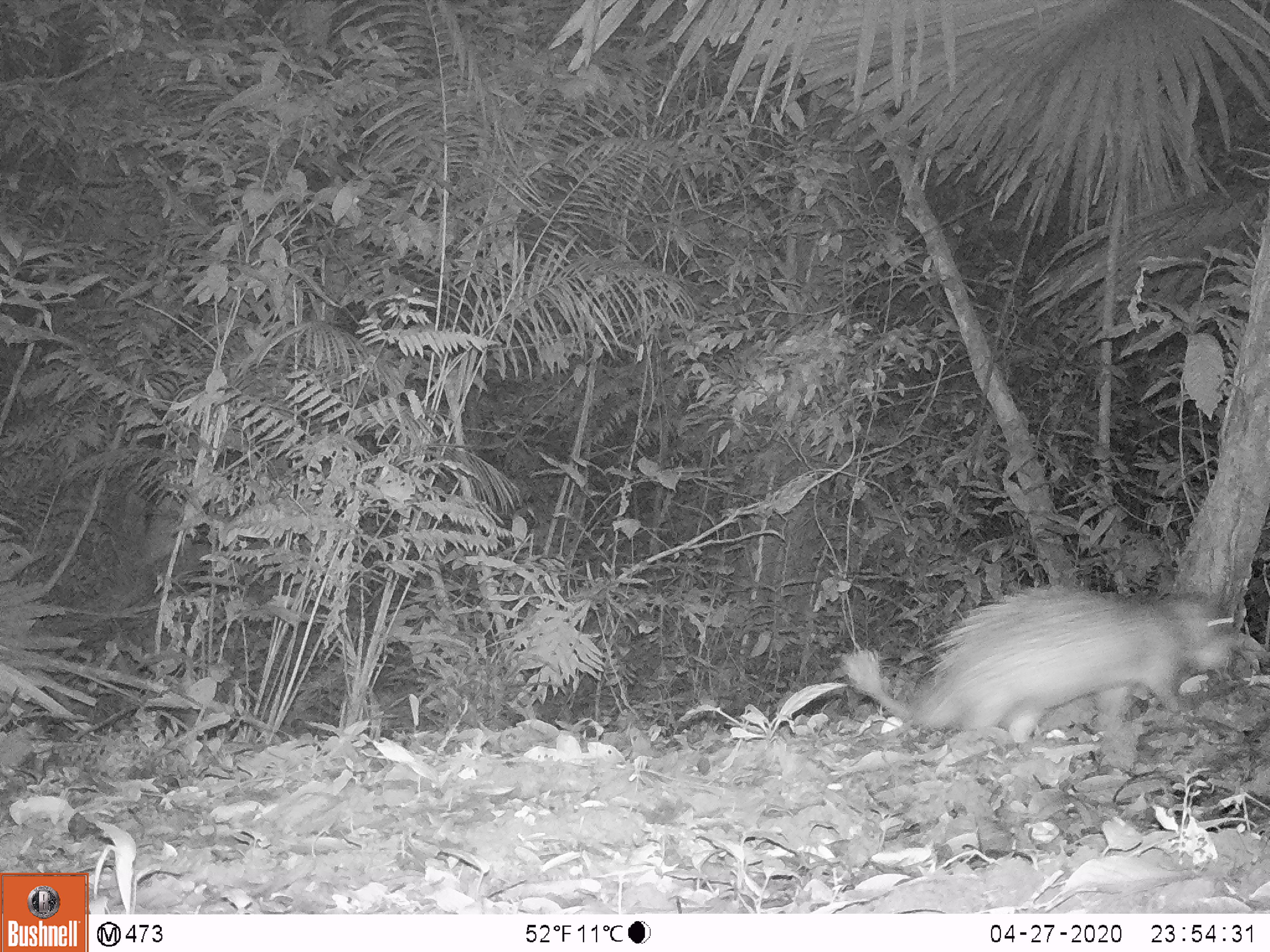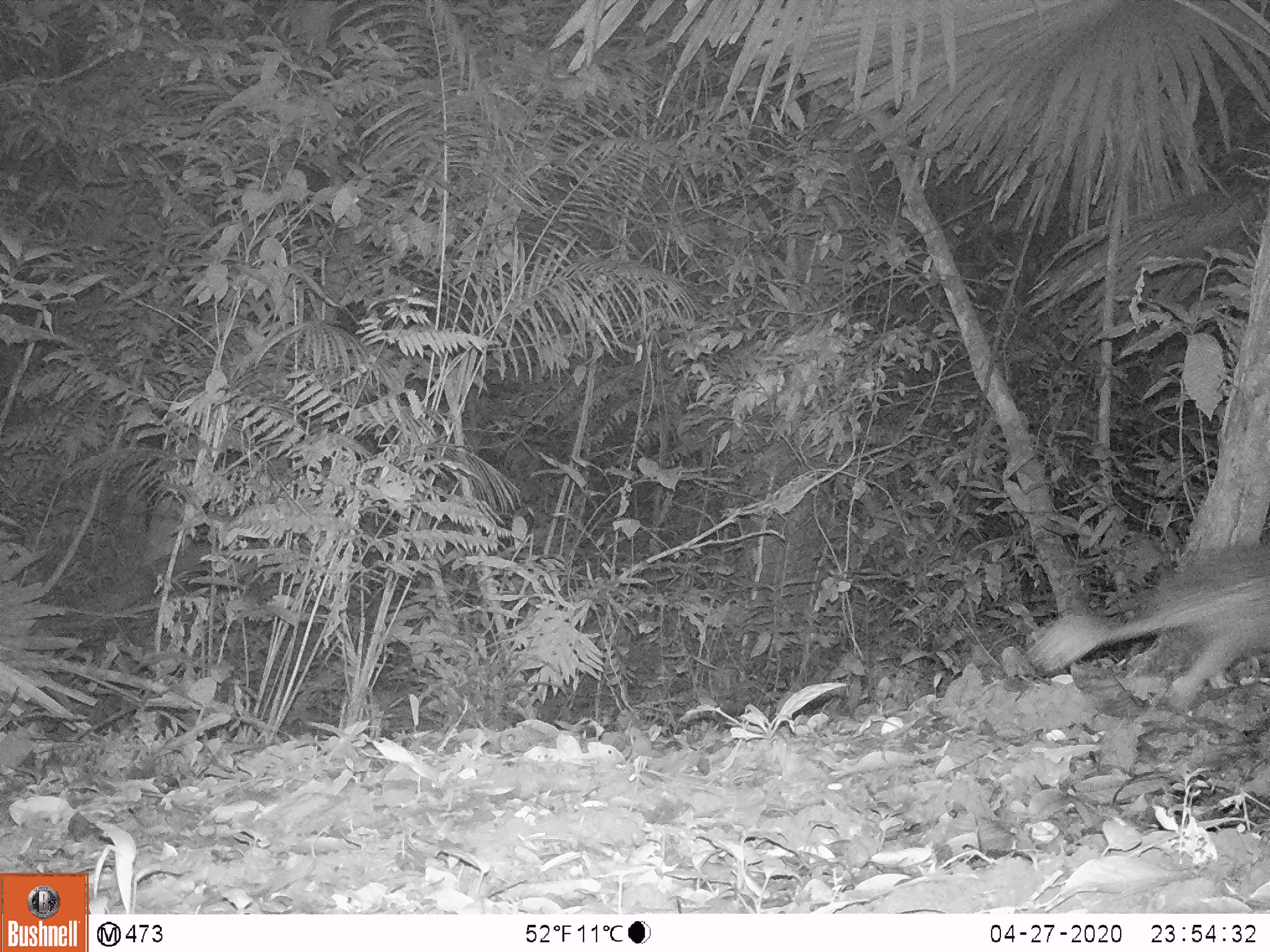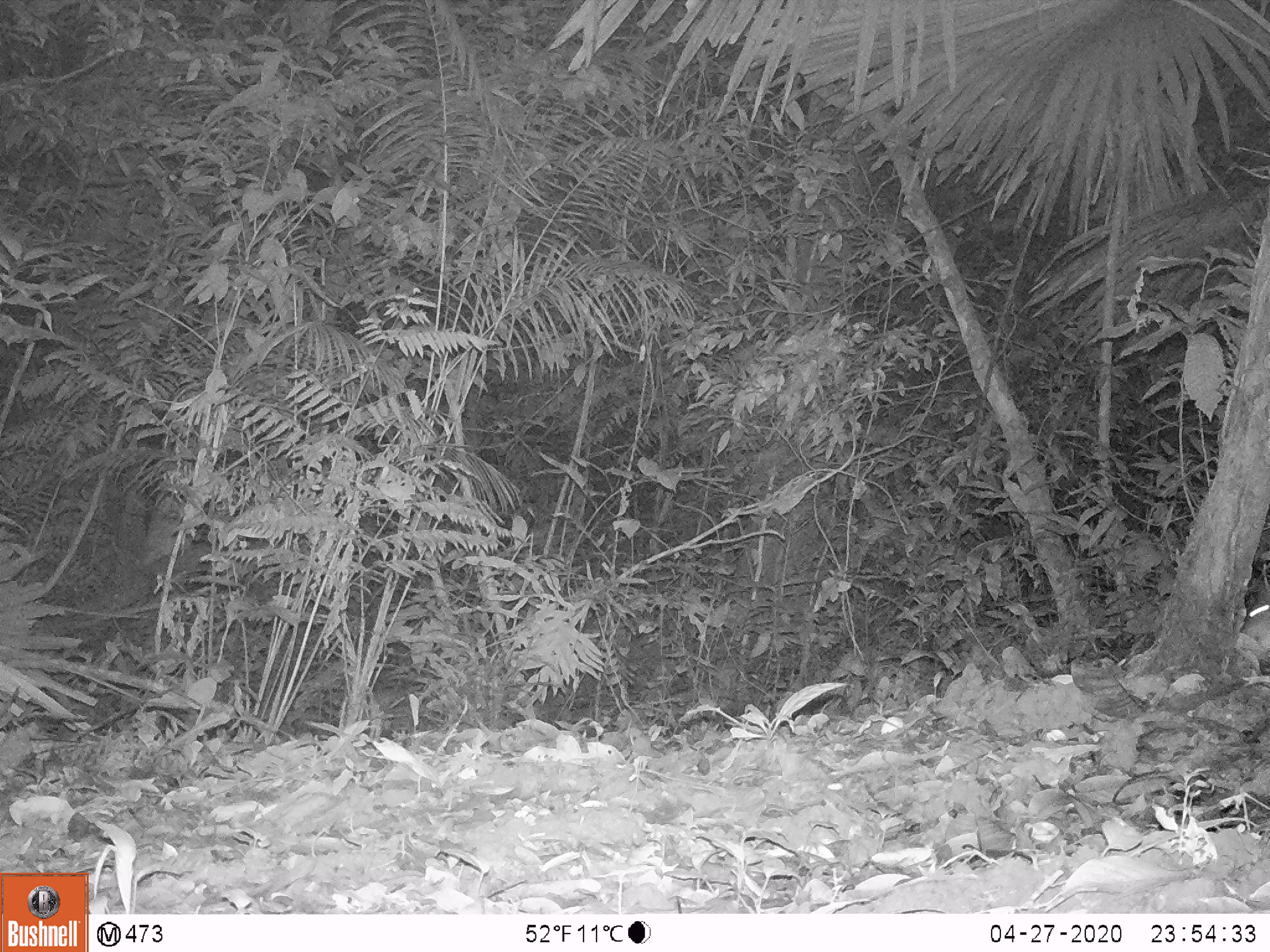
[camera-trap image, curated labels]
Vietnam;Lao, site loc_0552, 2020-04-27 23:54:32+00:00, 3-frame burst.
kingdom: Animalia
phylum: Chordata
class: Mammalia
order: Rodentia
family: Hystricidae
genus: Atherurus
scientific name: Atherurus macrourus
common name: asiatic brush-tailed porcupine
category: asiatic brush tailed porcupine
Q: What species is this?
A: Asiatic brush tailed porcupine (asiatic brush-tailed porcupine) (Atherurus macrourus).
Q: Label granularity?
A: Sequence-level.